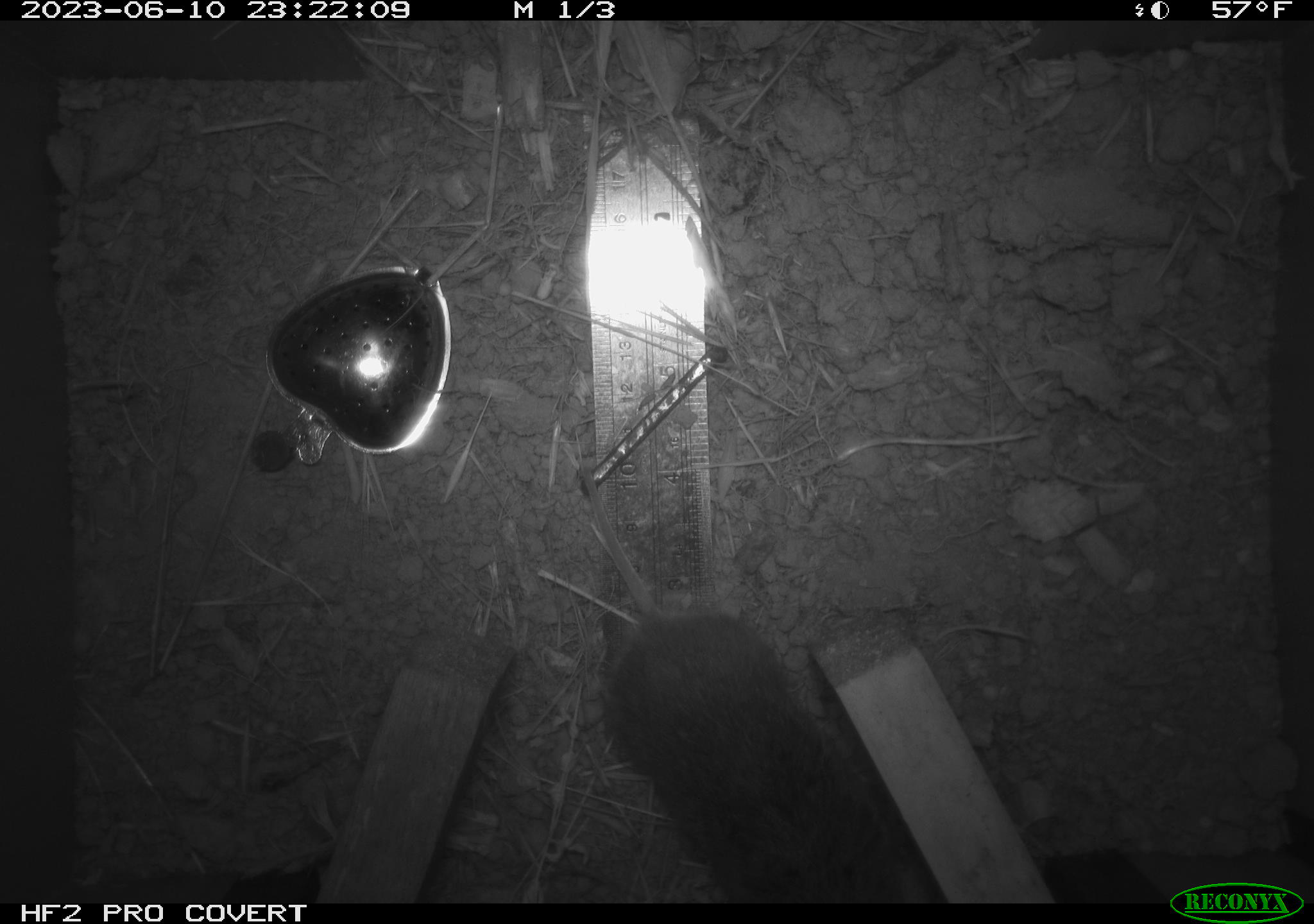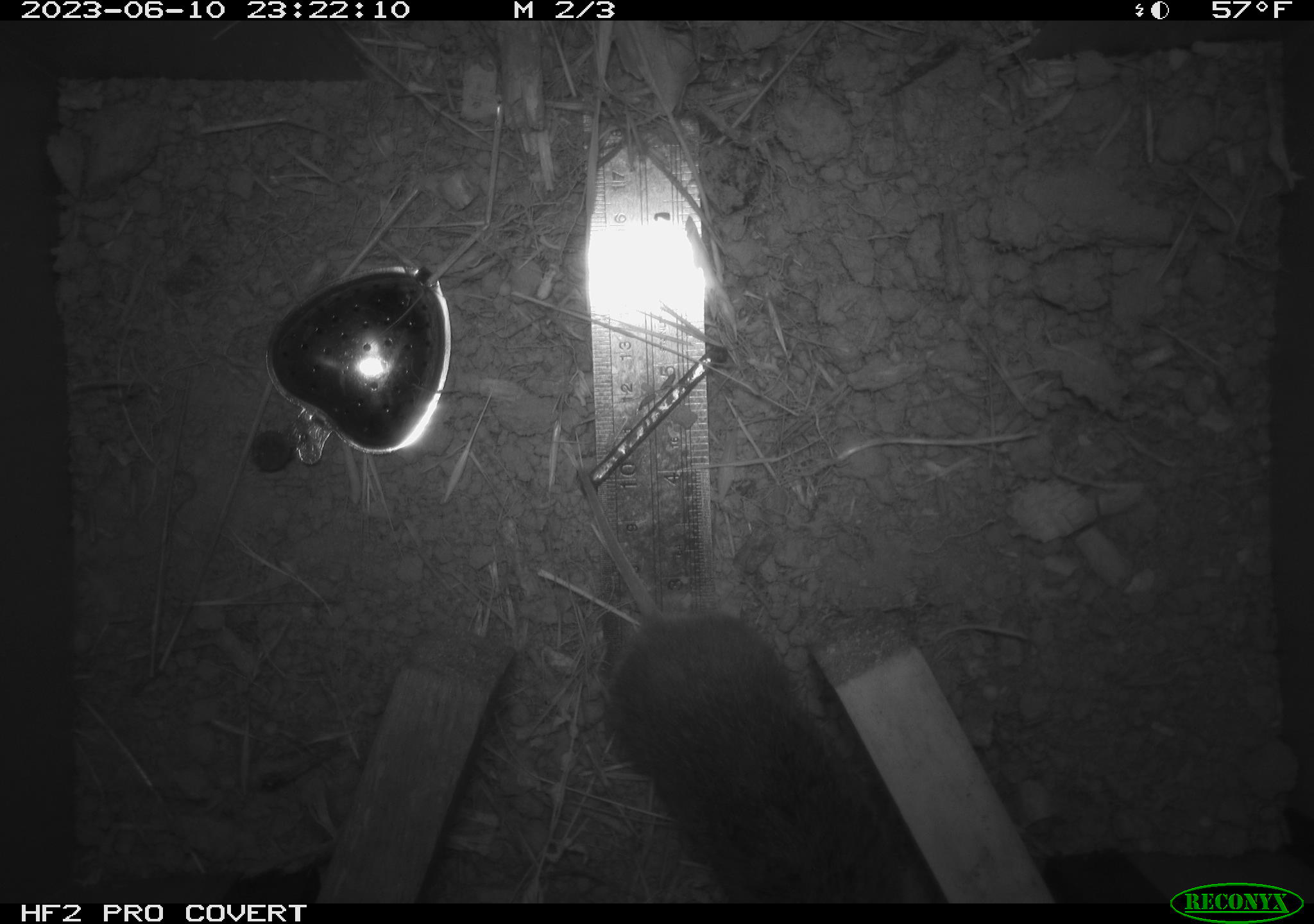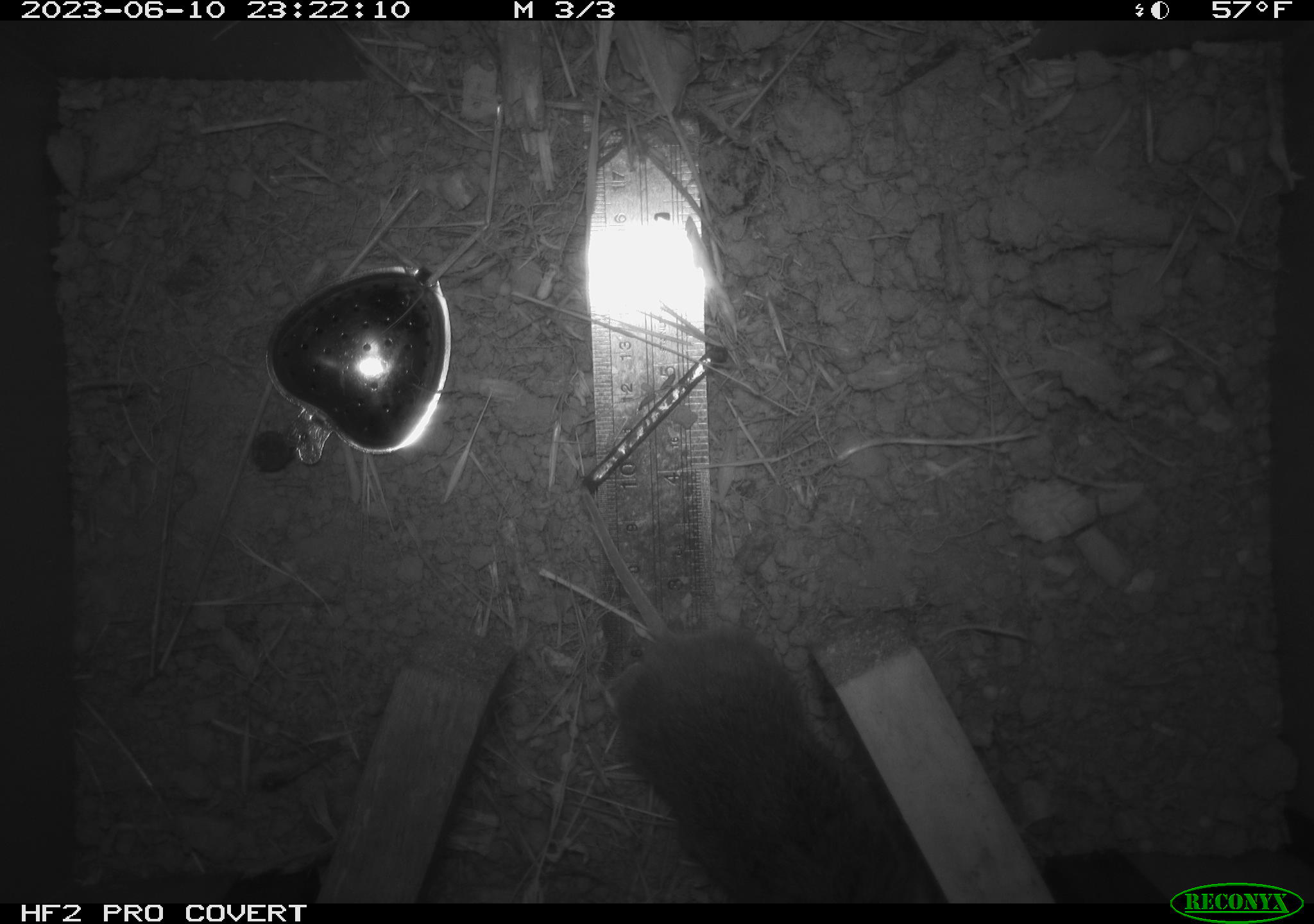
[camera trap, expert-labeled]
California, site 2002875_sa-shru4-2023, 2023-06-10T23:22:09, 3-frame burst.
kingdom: Animalia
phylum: Chordata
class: Mammalia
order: Rodentia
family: Cricetidae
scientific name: Arvicolinae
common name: voles, lemmings, and muskrats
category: arvicolinae subfamily